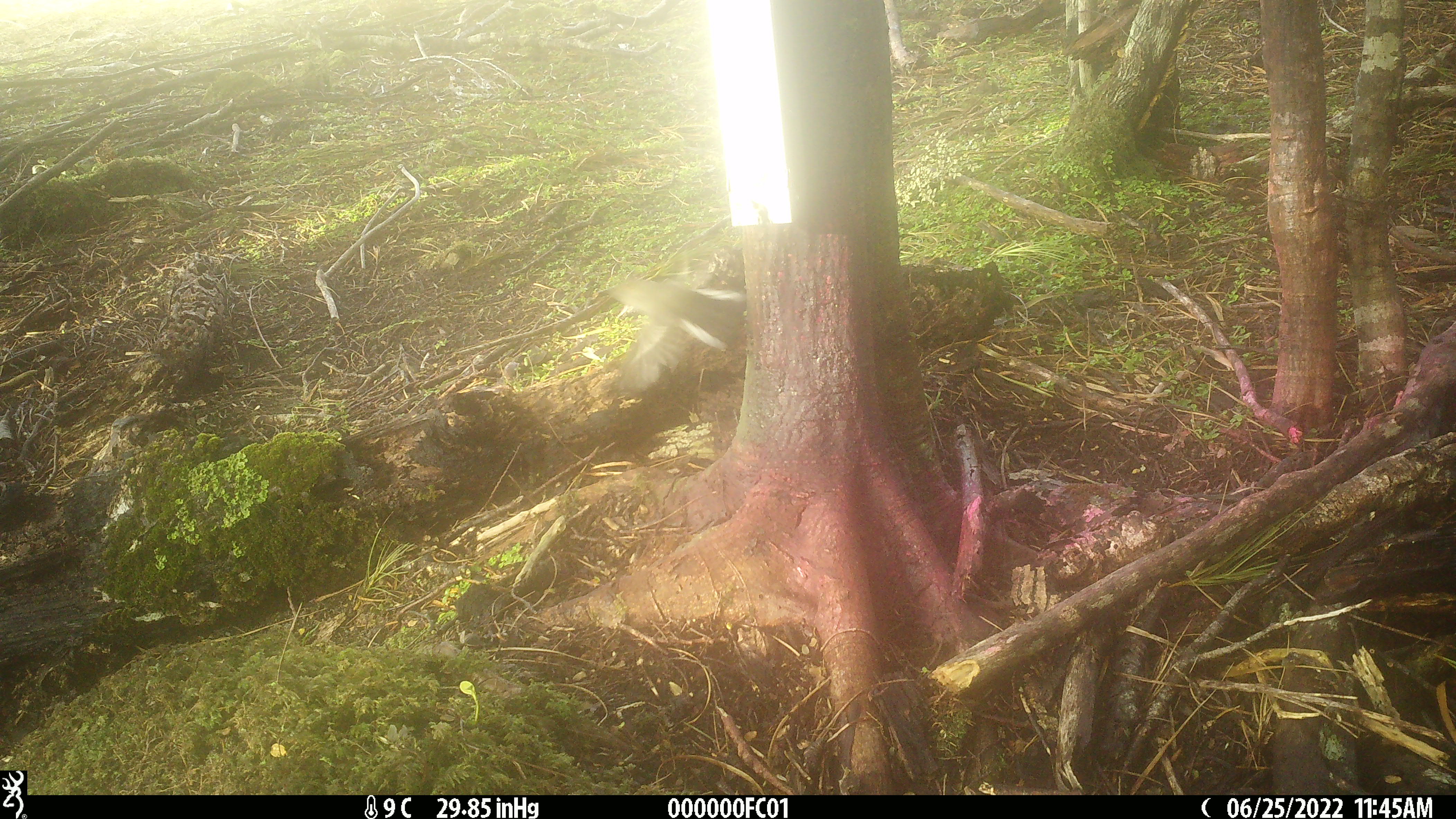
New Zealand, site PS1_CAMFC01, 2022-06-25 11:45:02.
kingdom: Animalia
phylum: Chordata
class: Aves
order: Passeriformes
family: Petroicidae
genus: Petroica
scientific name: Petroica macrocephala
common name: tomtit